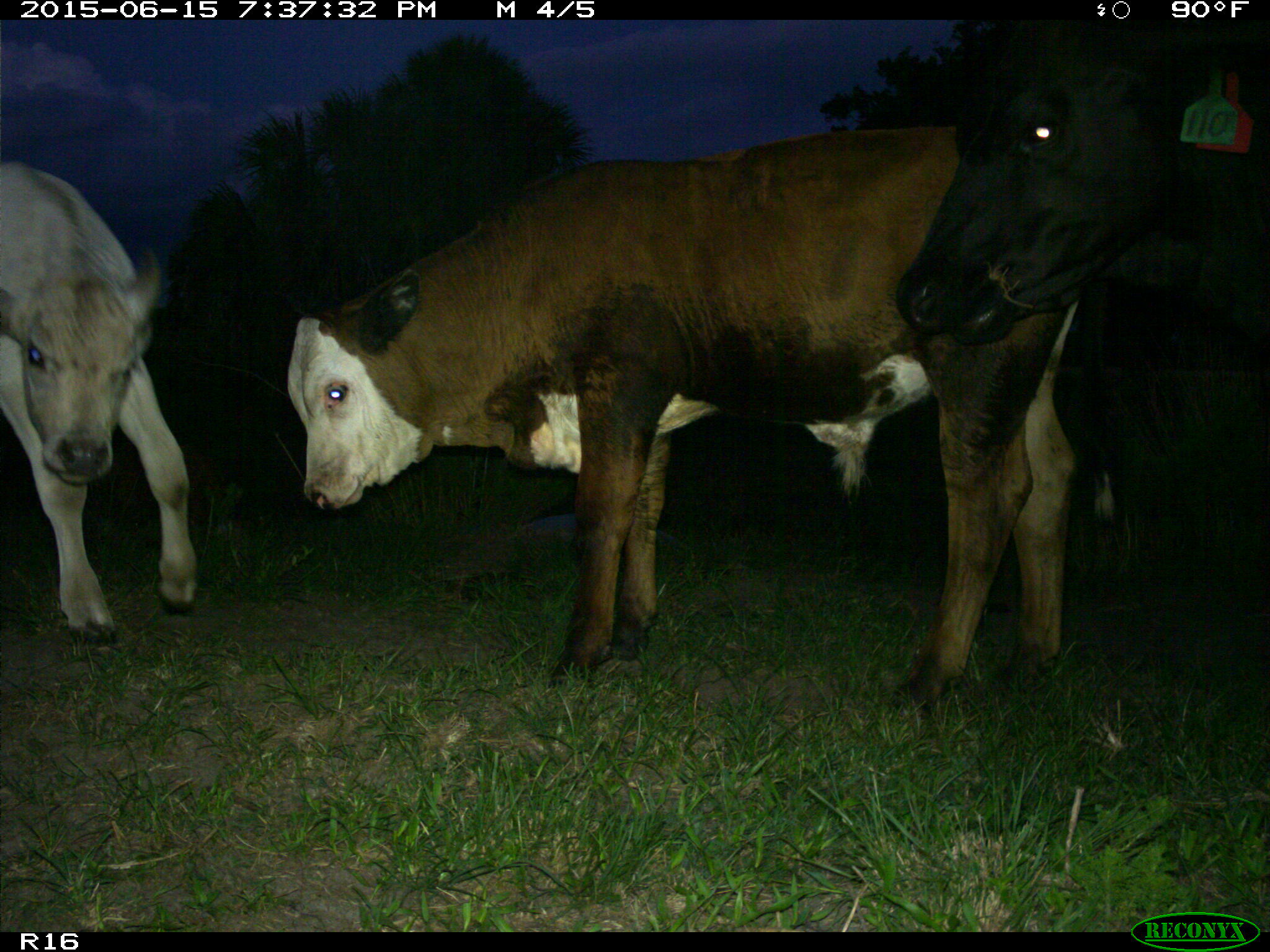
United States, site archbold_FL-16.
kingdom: Animalia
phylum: Chordata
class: Mammalia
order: Artiodactyla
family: Bovidae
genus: Bos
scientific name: Bos taurus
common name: domestic cow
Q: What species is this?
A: Bos taurus (domestic cow).